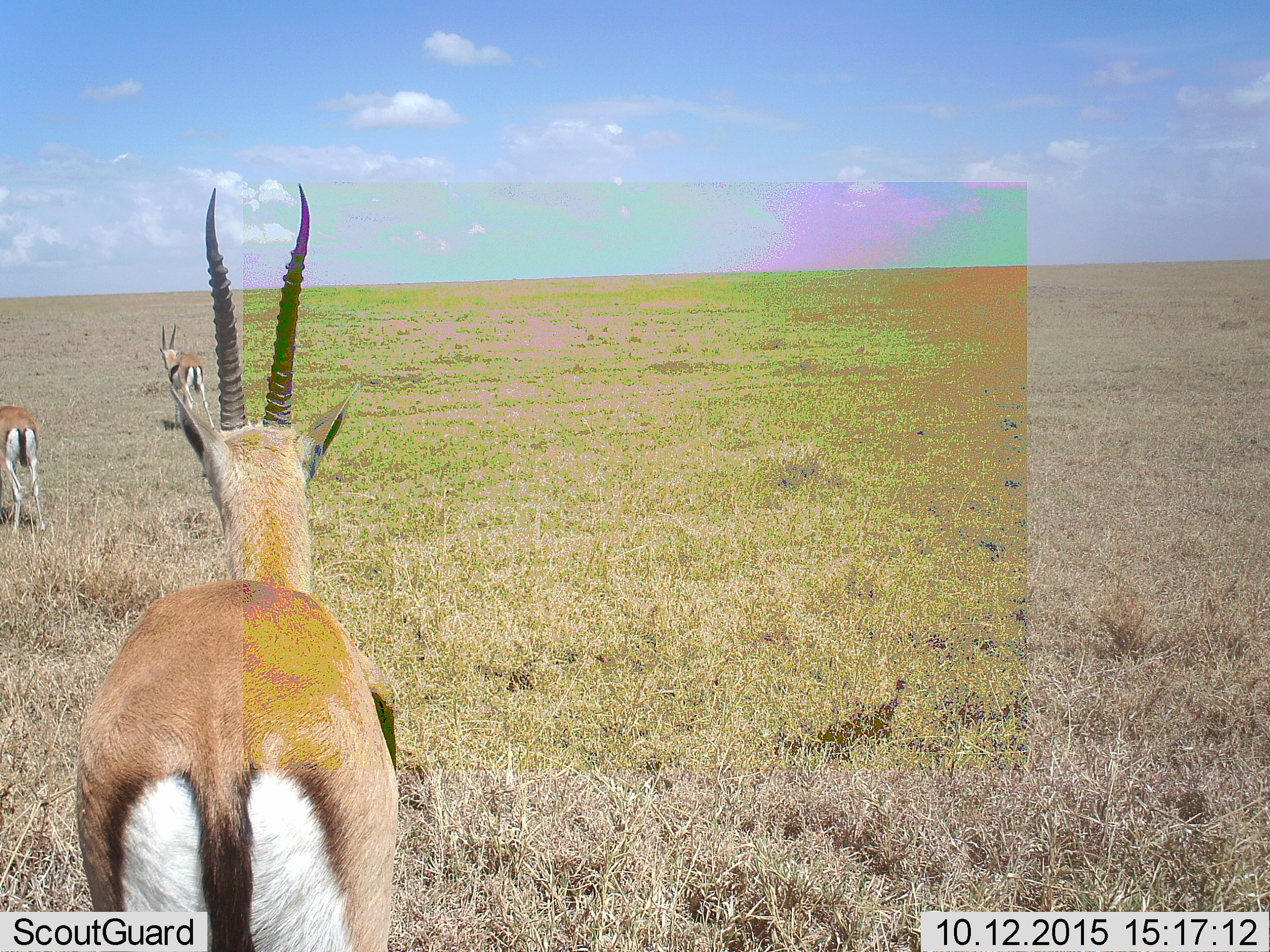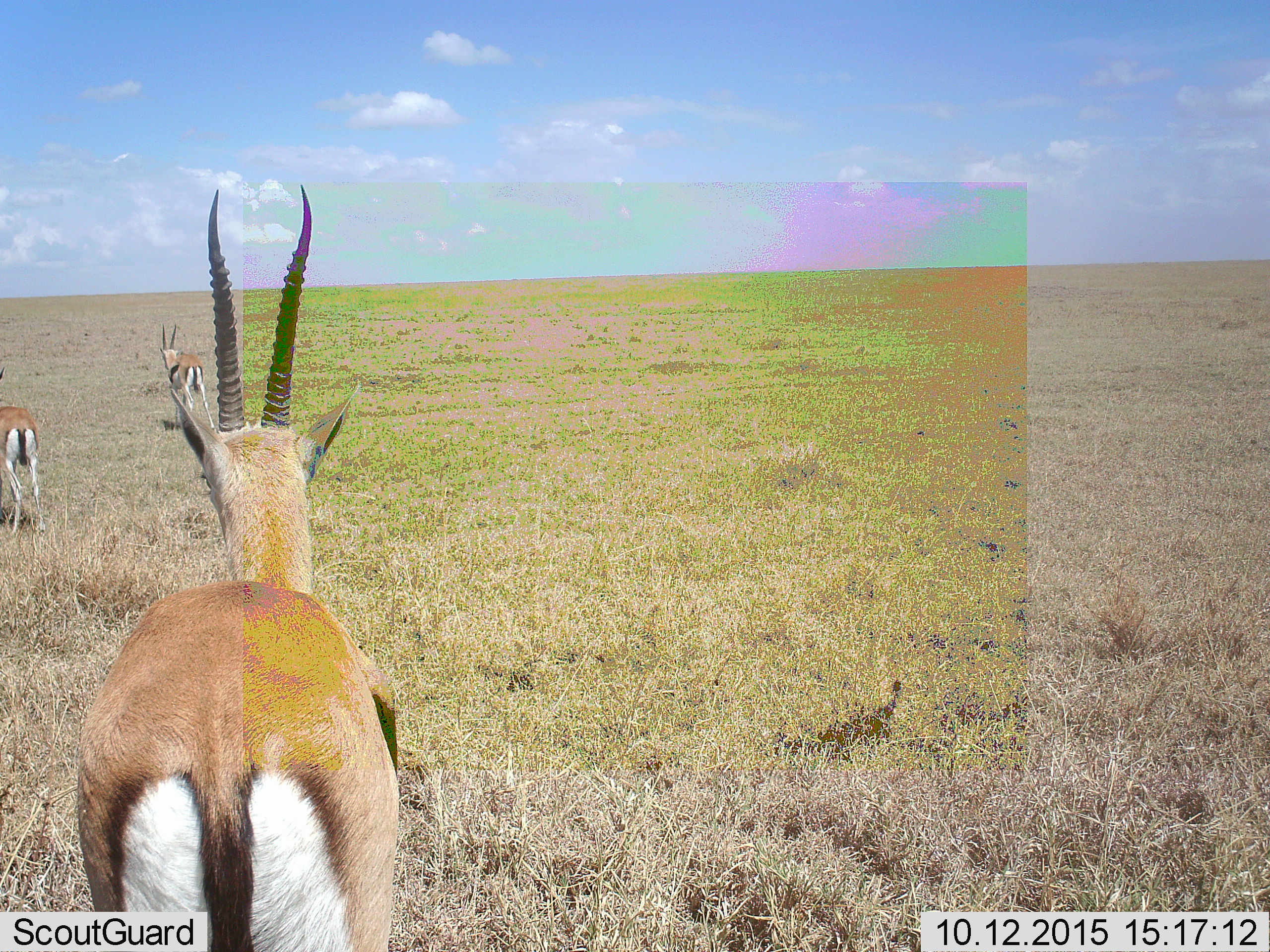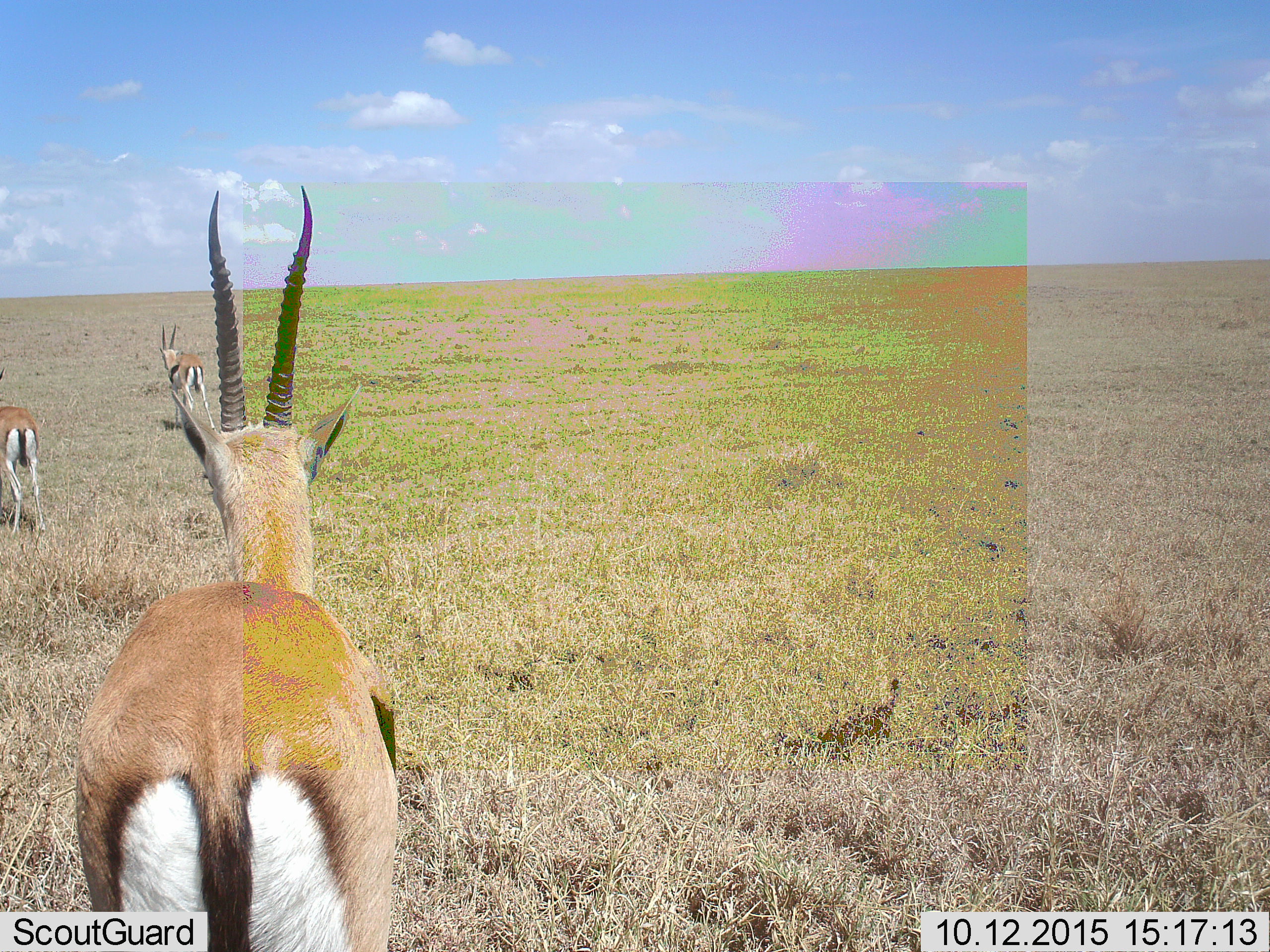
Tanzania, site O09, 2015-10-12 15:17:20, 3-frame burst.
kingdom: Animalia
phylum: Chordata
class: Mammalia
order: Artiodactyla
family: Bovidae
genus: Eudorcas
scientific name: Eudorcas thomsonii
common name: thomson's gazelle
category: gazellethomsons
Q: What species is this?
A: Gazellethomsons (thomson's gazelle) (Eudorcas thomsonii).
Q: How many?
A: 3.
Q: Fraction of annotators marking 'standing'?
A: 67%.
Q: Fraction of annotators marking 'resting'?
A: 0%.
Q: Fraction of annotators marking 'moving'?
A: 33%.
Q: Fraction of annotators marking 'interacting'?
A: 0%.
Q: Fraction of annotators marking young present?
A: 0%.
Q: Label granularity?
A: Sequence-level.